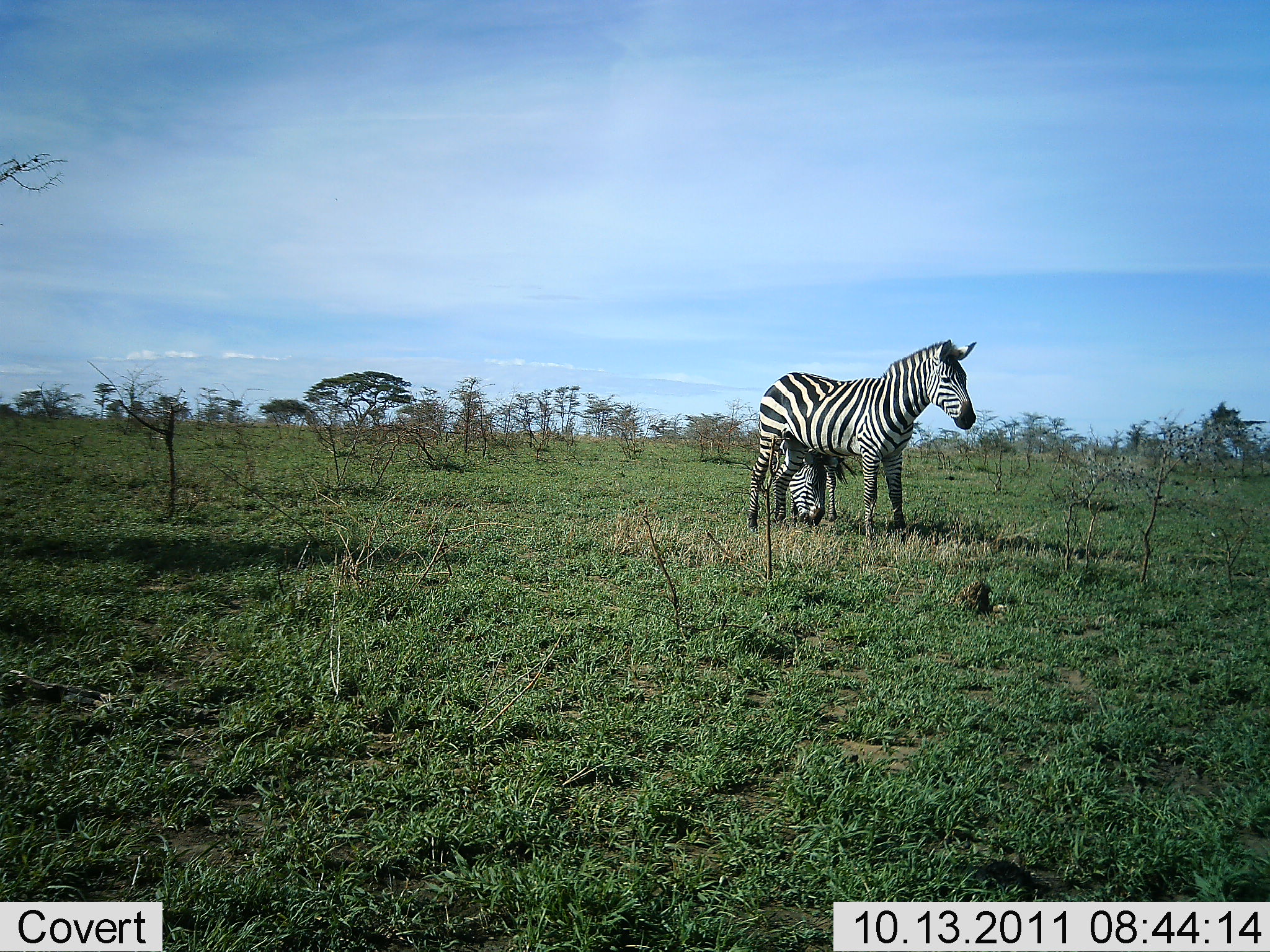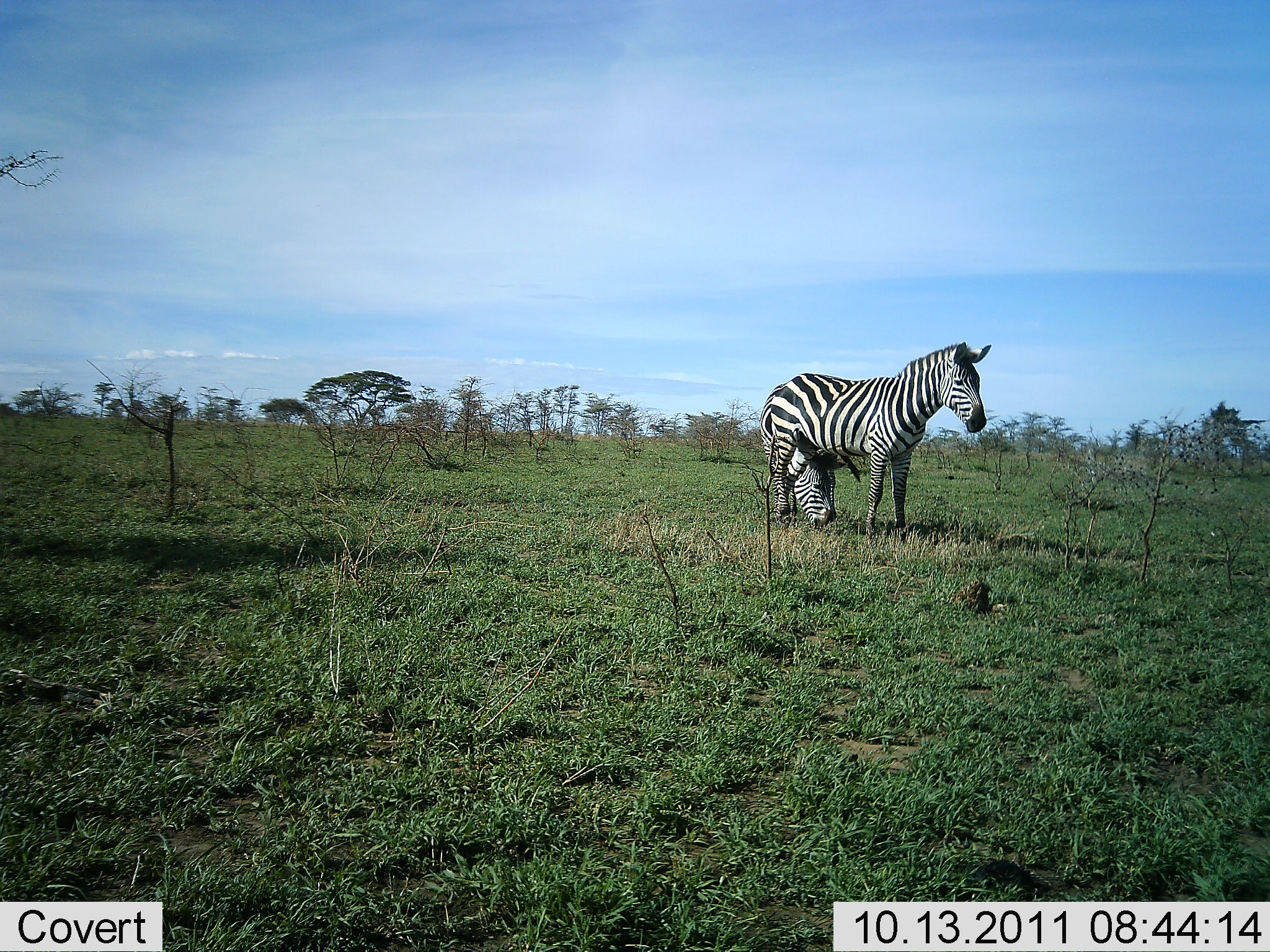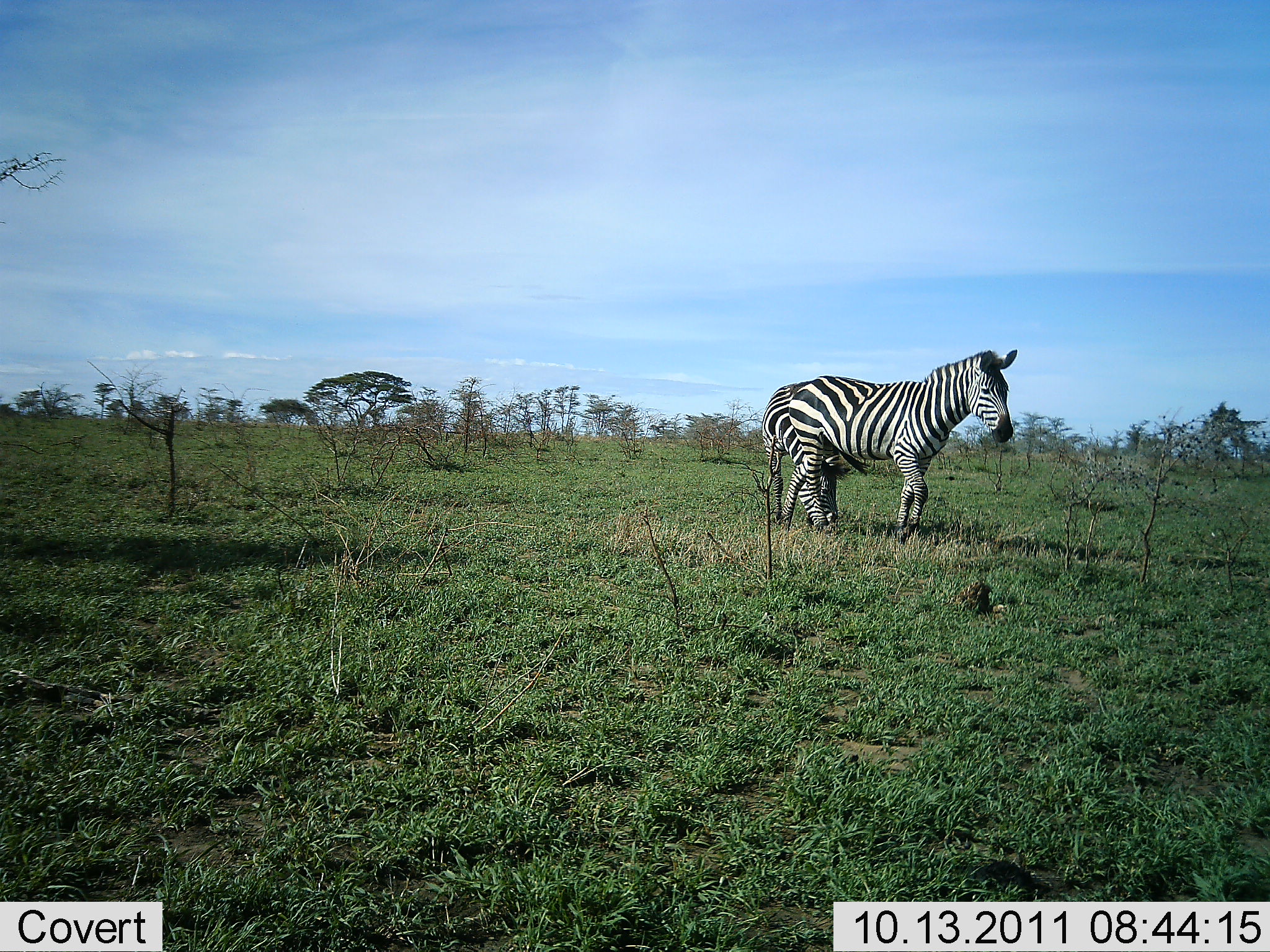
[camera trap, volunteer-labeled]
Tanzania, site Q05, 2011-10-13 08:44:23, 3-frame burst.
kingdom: Animalia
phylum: Chordata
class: Mammalia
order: Perissodactyla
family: Equidae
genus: Equus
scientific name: Equus quagga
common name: plains zebra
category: zebra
Zebra (plains zebra) (Equus quagga), count 2. Behavior (volunteer vote fractions): standing 67%, resting 0%, moving 47%, interacting 0%. Young present (vote fraction): 13%. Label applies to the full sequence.